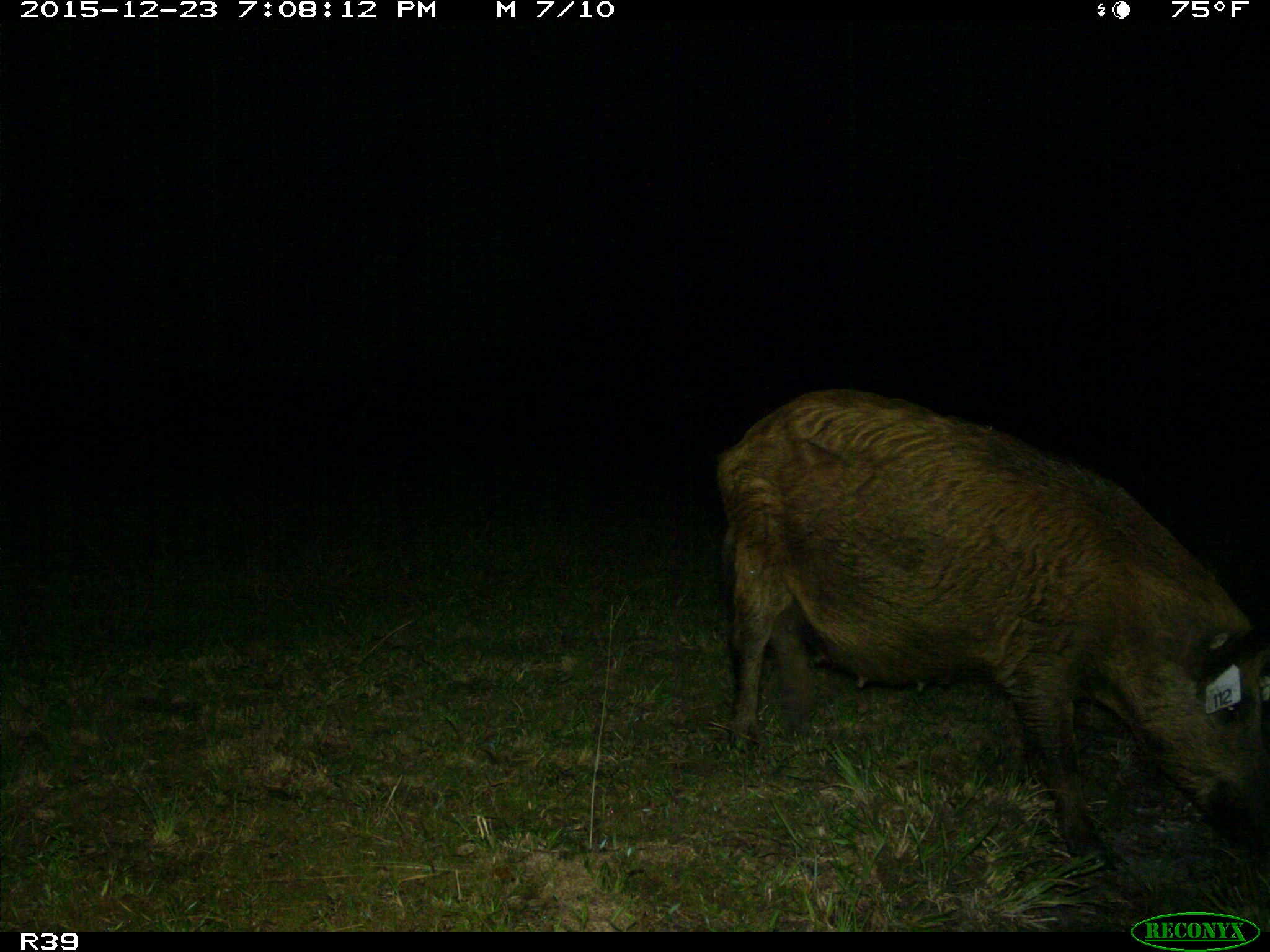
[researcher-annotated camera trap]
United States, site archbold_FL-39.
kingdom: Animalia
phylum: Chordata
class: Mammalia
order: Artiodactyla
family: Suidae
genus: Sus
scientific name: Sus scrofa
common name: wild boar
Sus scrofa (wild boar).